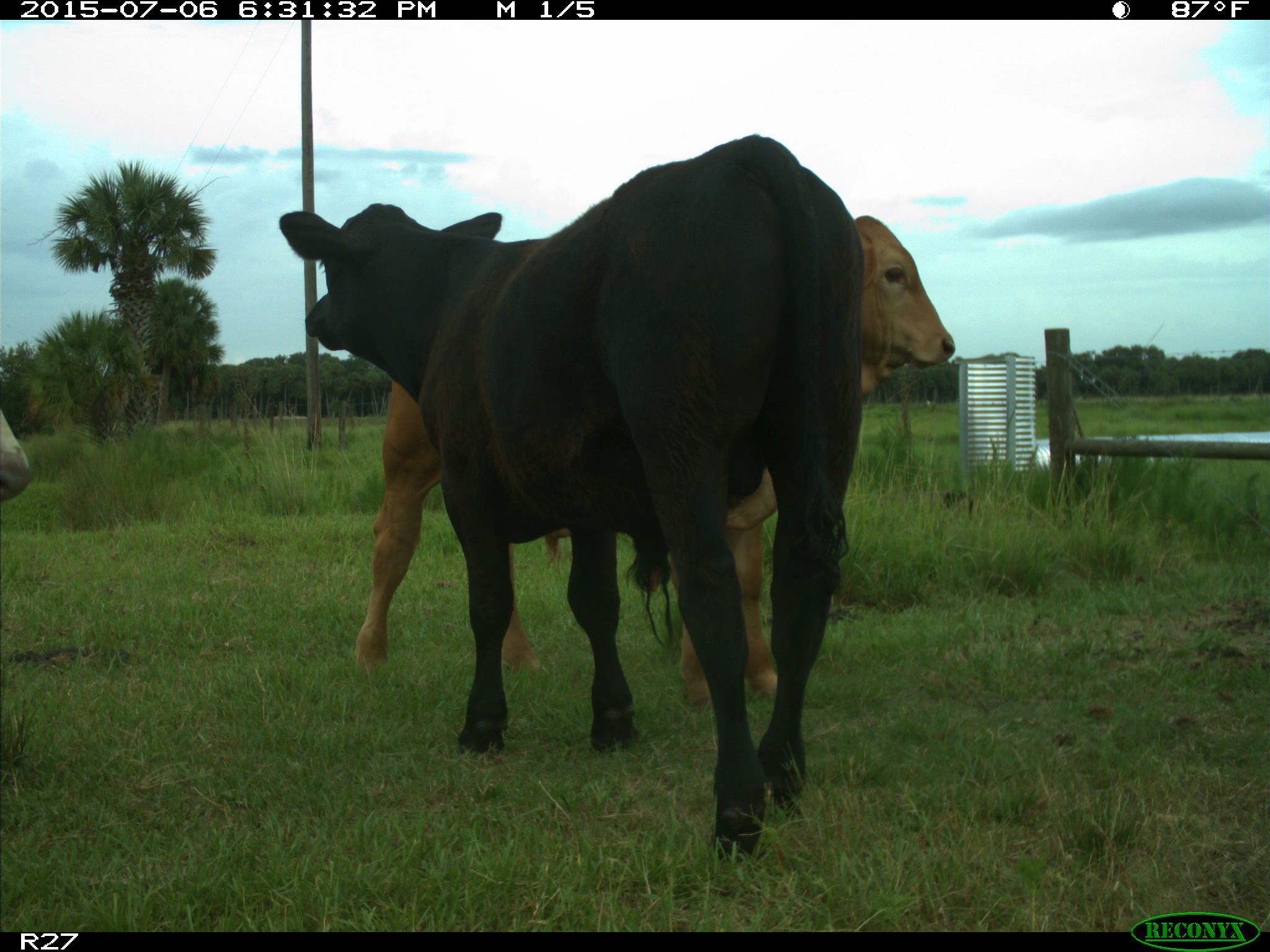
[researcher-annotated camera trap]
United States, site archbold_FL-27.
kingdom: Animalia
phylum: Chordata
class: Mammalia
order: Artiodactyla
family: Bovidae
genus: Bos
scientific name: Bos taurus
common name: domestic cow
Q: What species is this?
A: Bos taurus (domestic cow).